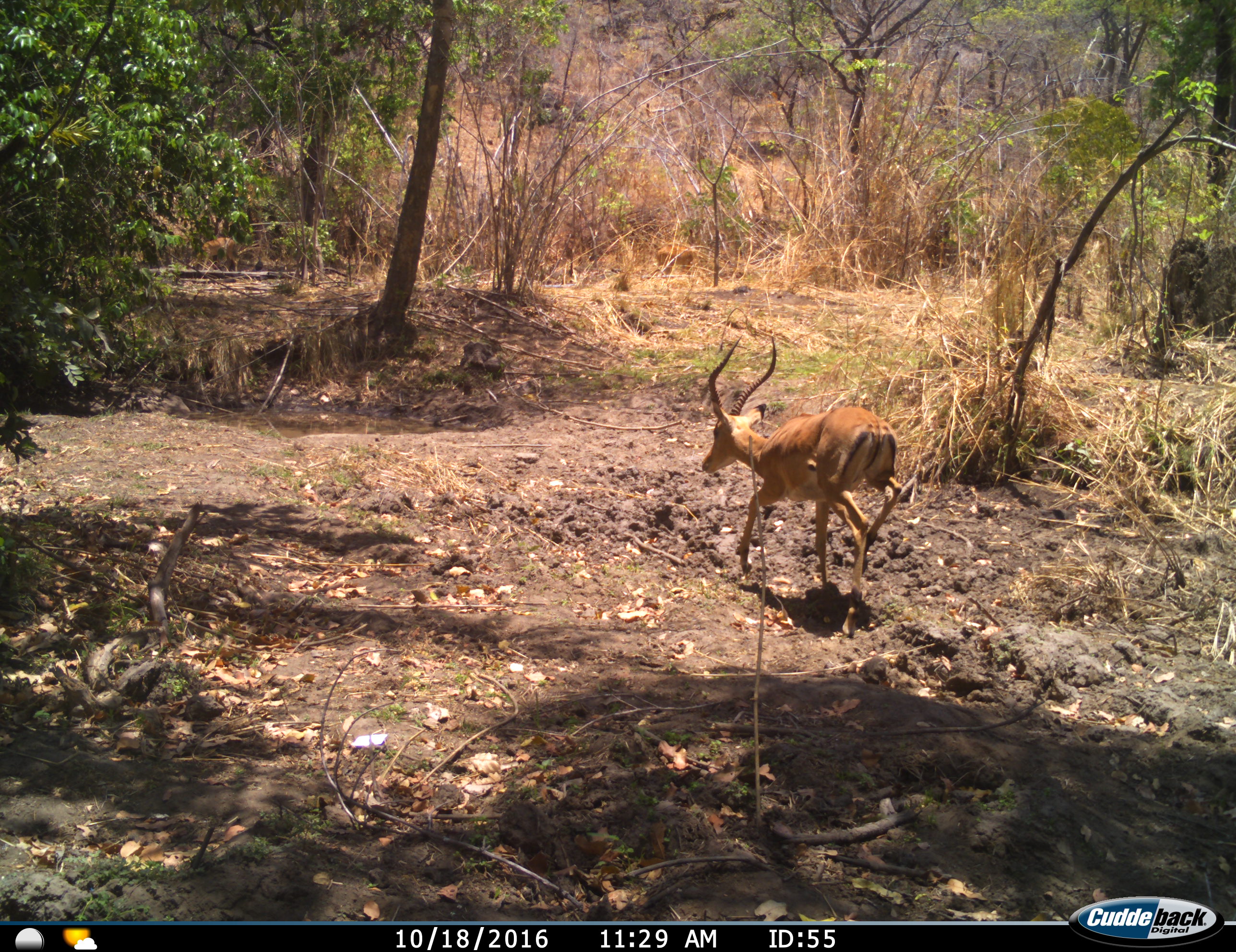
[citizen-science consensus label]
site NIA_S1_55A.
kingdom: Animalia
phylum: Chordata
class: Mammalia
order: Artiodactyla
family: Bovidae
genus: Aepyceros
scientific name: Aepyceros melampus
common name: impala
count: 1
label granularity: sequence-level